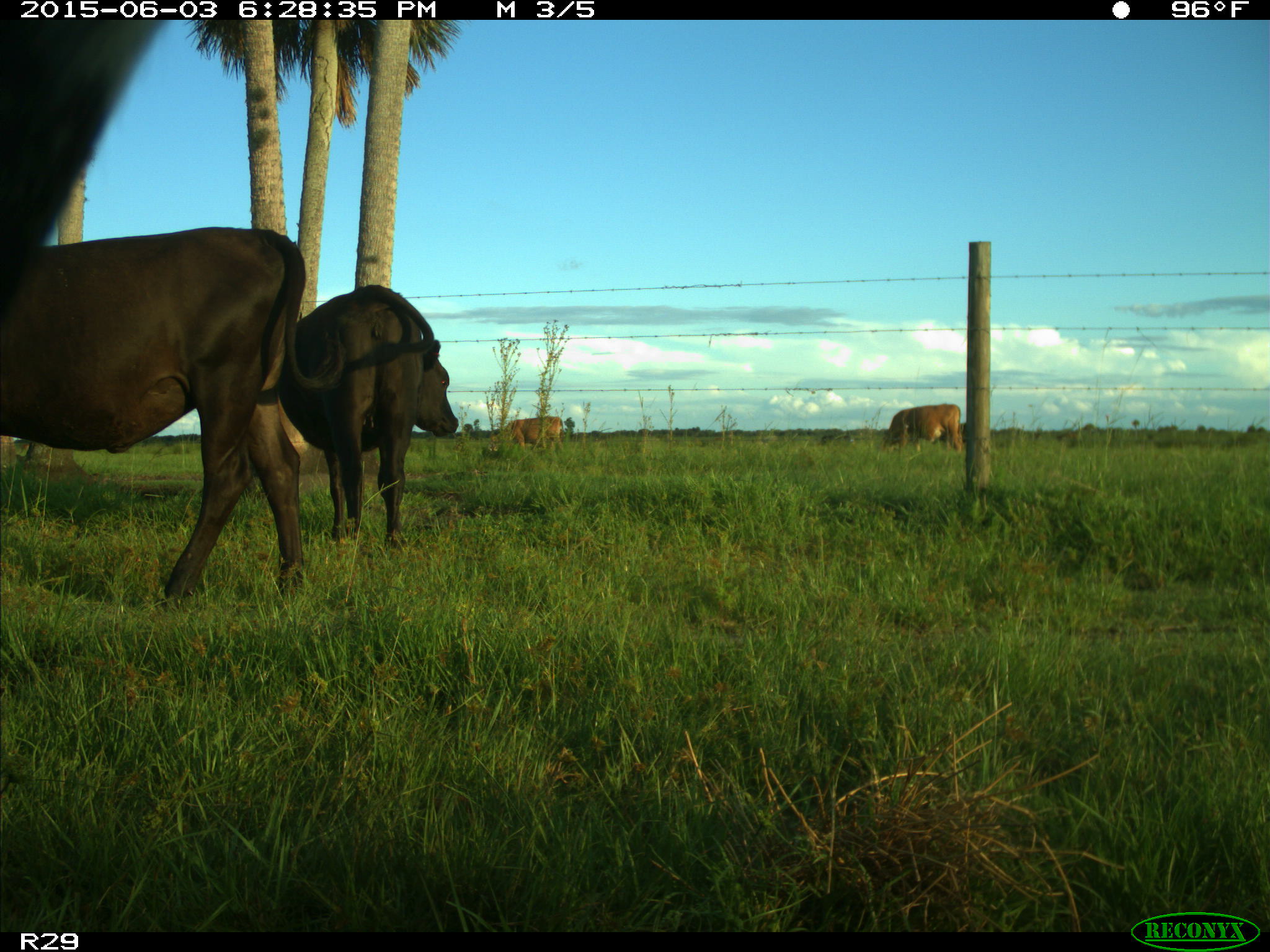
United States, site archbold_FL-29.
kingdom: Animalia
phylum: Chordata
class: Mammalia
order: Artiodactyla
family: Bovidae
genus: Bos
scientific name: Bos taurus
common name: domestic cow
Bos taurus (domestic cow).